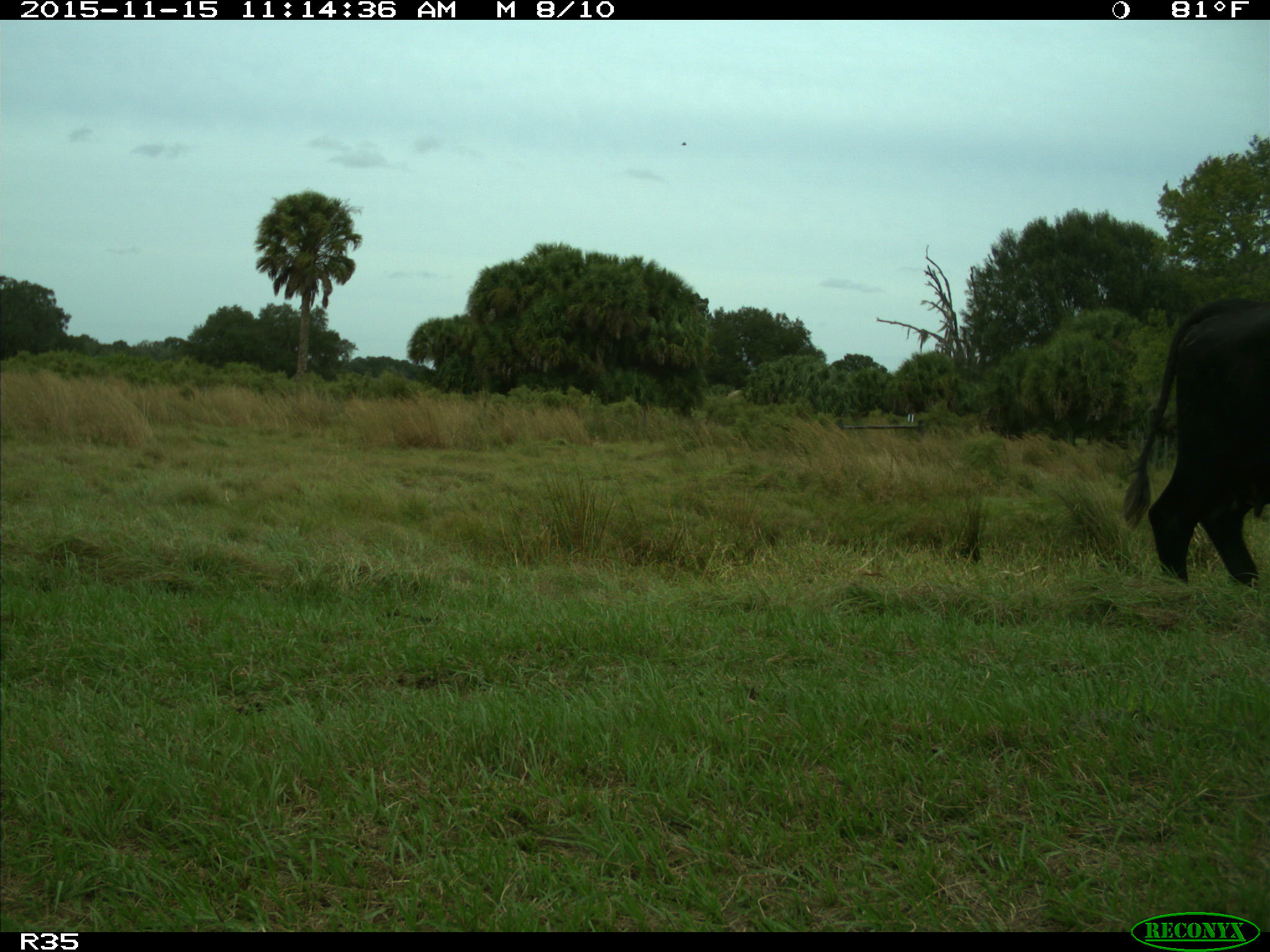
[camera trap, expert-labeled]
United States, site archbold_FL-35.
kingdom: Animalia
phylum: Chordata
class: Mammalia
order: Artiodactyla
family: Bovidae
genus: Bos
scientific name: Bos taurus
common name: domestic cow